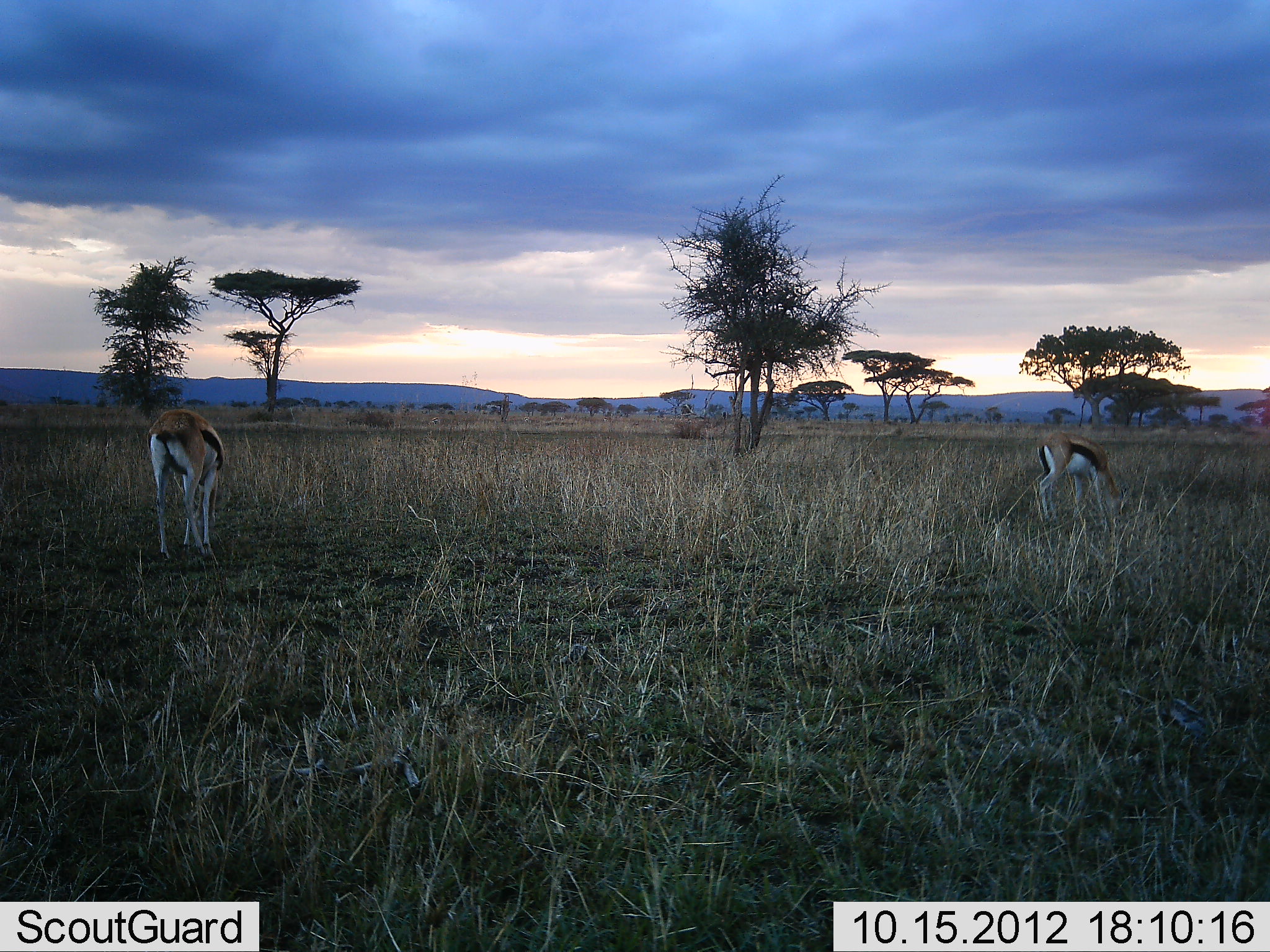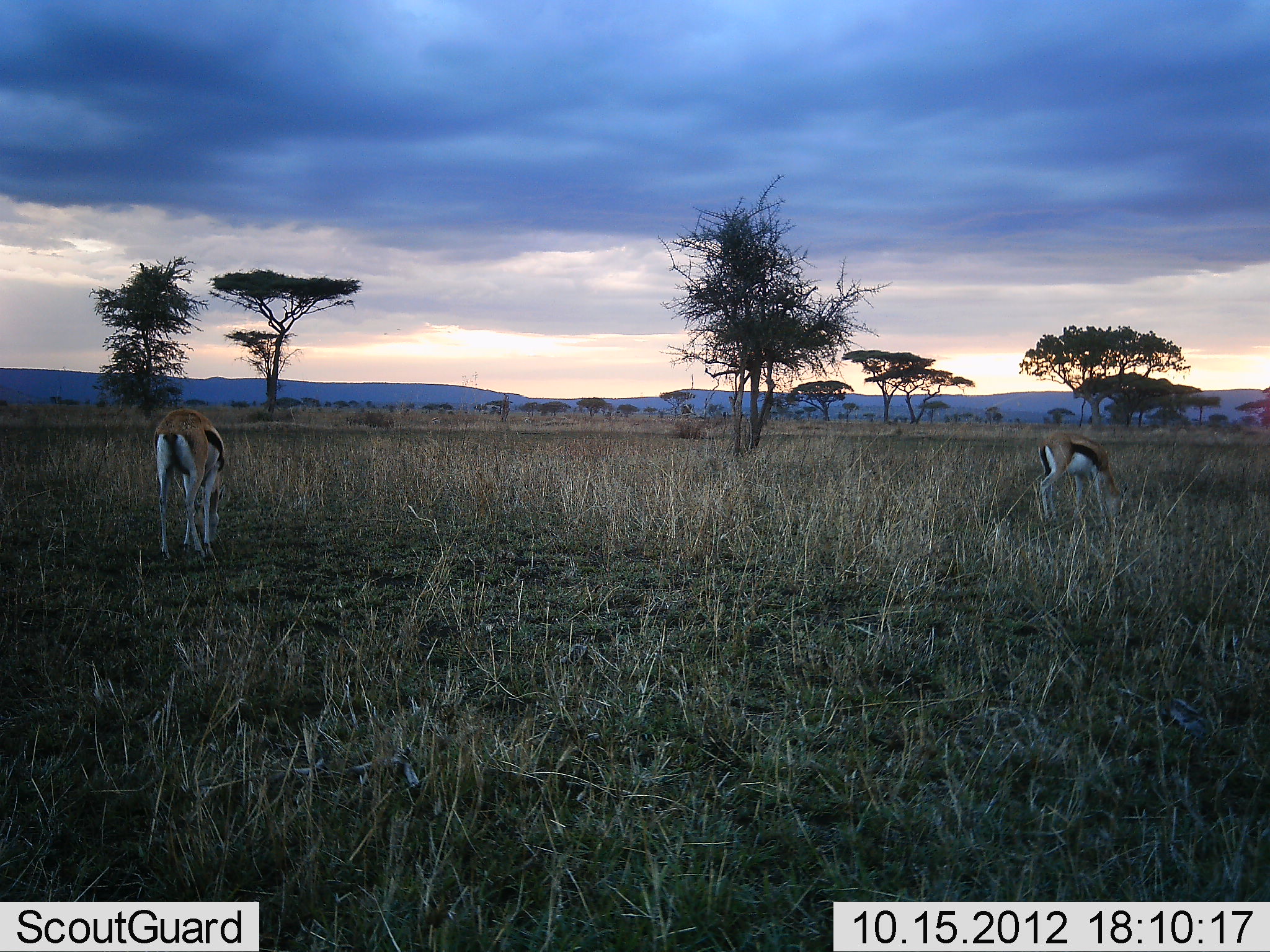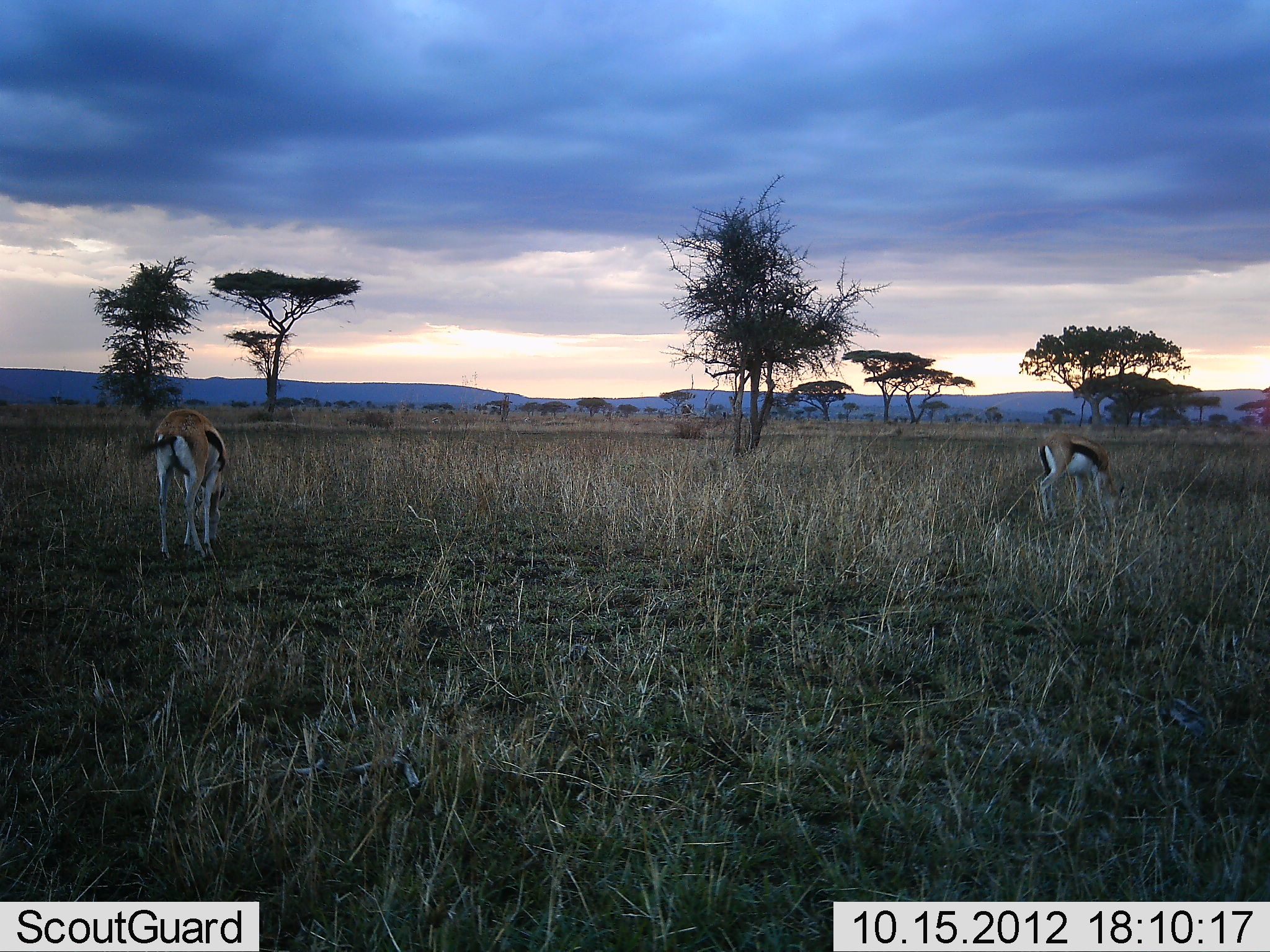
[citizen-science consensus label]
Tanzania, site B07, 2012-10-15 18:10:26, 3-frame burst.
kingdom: Animalia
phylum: Chordata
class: Mammalia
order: Artiodactyla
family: Bovidae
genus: Eudorcas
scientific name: Eudorcas thomsonii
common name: thomson's gazelle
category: gazellethomsons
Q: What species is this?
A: Gazellethomsons (thomson's gazelle) (Eudorcas thomsonii).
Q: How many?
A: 2.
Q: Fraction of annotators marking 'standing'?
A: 10%.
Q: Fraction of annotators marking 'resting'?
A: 0%.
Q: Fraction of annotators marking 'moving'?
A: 0%.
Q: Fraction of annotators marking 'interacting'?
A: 0%.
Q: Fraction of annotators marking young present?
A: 0%.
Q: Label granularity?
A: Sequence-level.